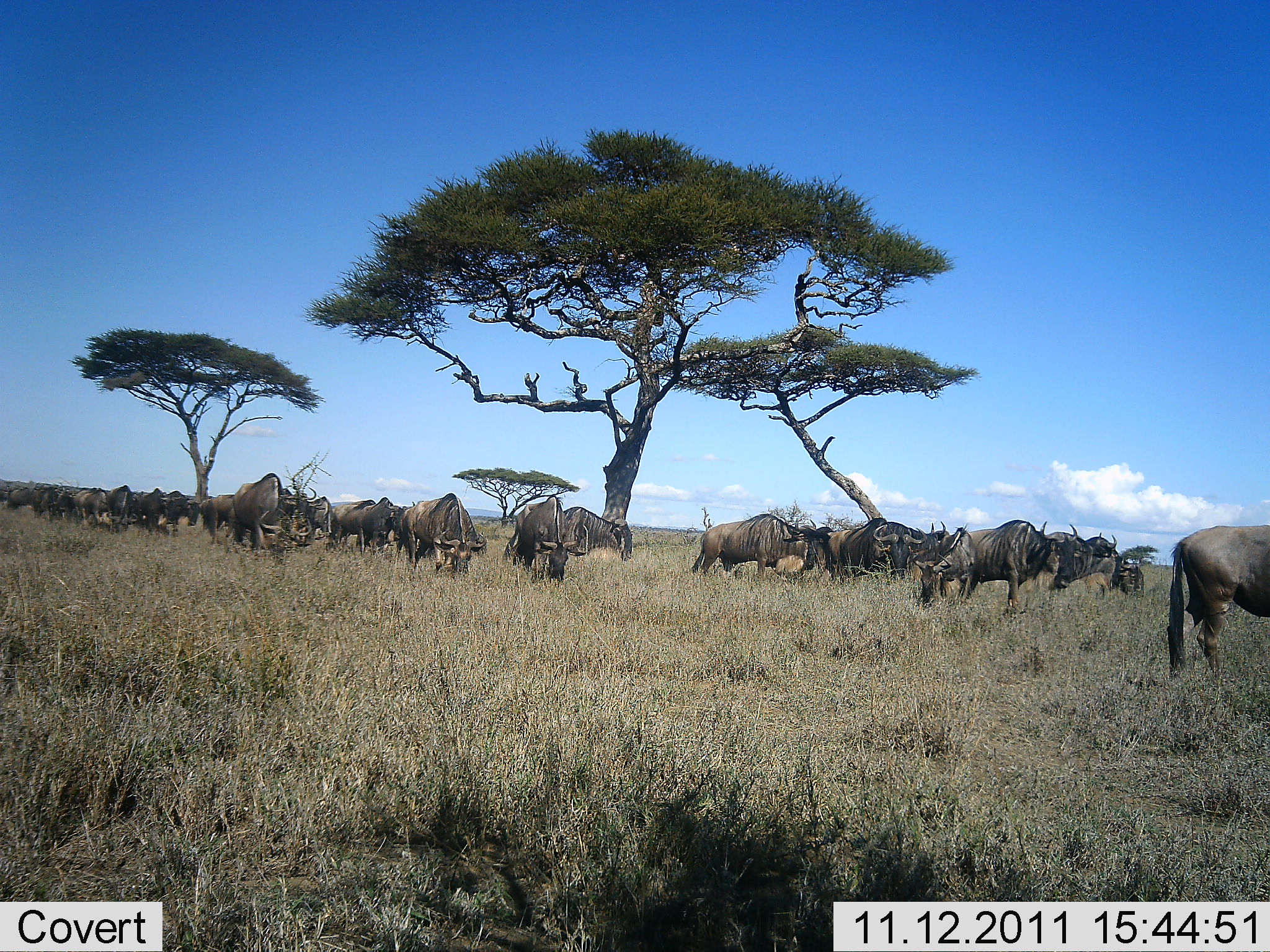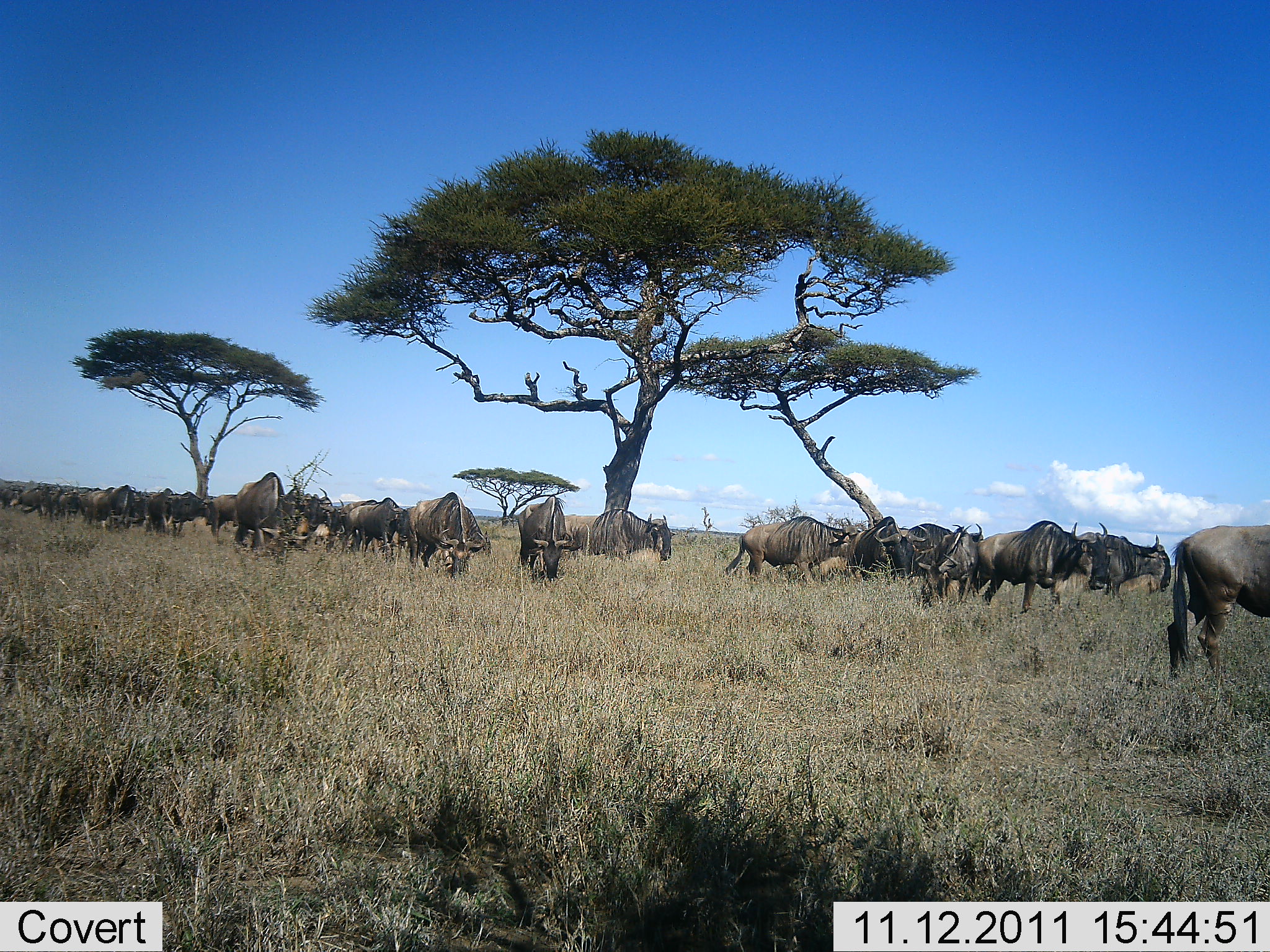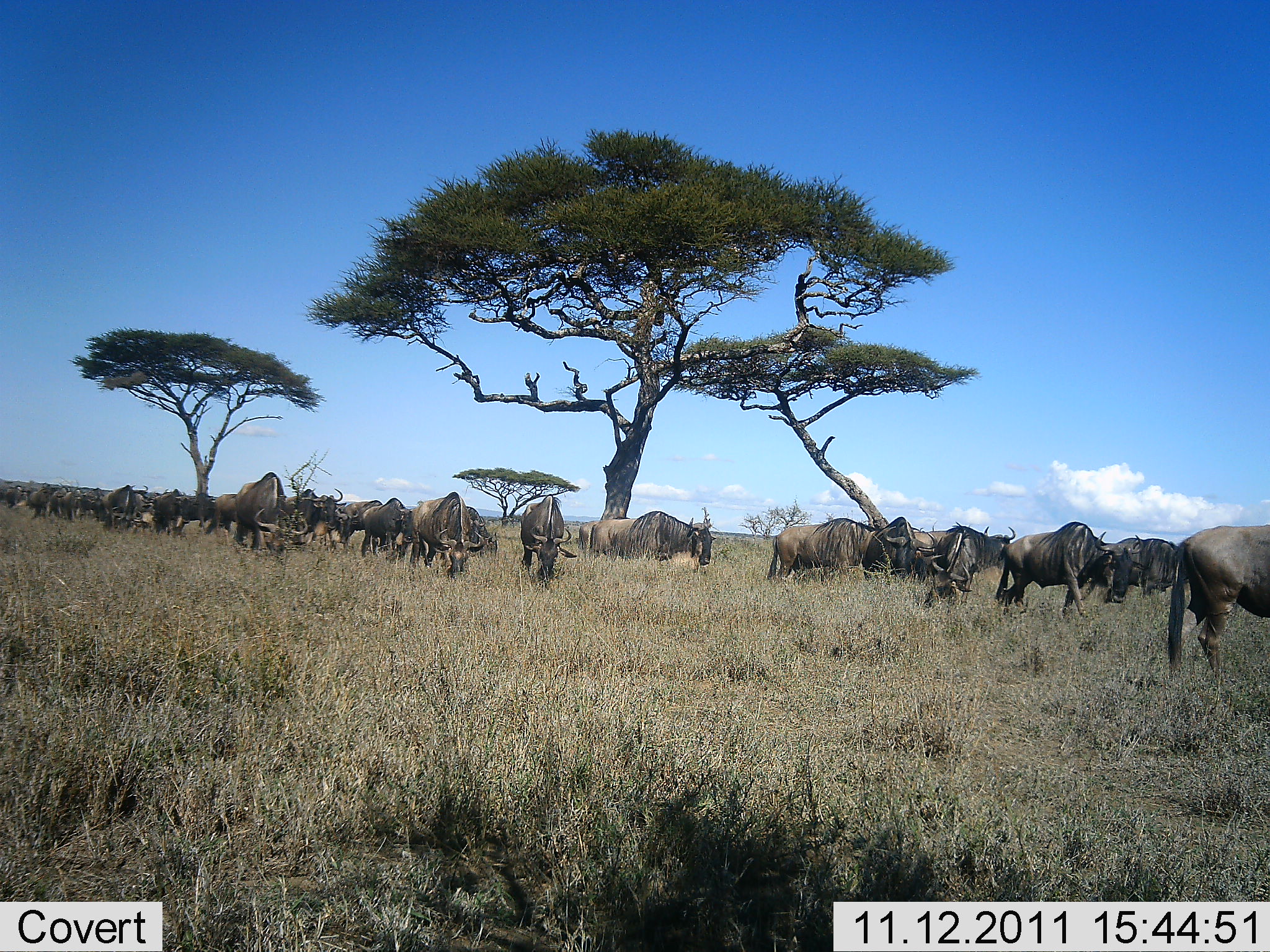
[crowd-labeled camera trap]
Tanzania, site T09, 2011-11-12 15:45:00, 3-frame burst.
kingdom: Animalia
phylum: Chordata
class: Mammalia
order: Artiodactyla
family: Bovidae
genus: Connochaetes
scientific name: Connochaetes taurinus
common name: blue wildebeest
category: wildebeest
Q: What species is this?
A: Wildebeest (blue wildebeest) (Connochaetes taurinus).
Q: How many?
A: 11-50.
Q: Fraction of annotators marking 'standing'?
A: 21%.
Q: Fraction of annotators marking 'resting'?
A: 0%.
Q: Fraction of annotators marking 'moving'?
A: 71%.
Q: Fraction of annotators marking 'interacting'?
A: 0%.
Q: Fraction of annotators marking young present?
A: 0%.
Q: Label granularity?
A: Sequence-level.